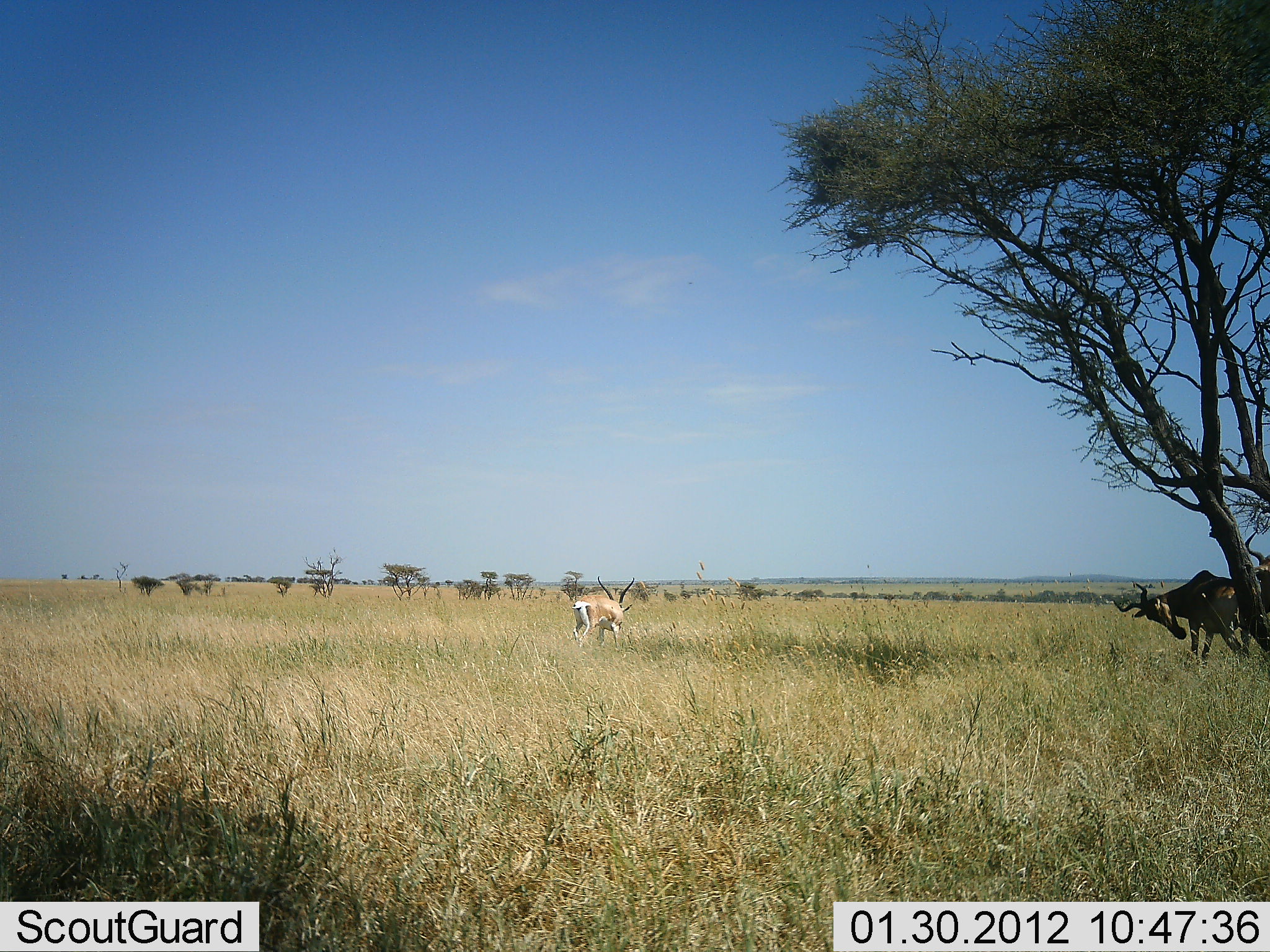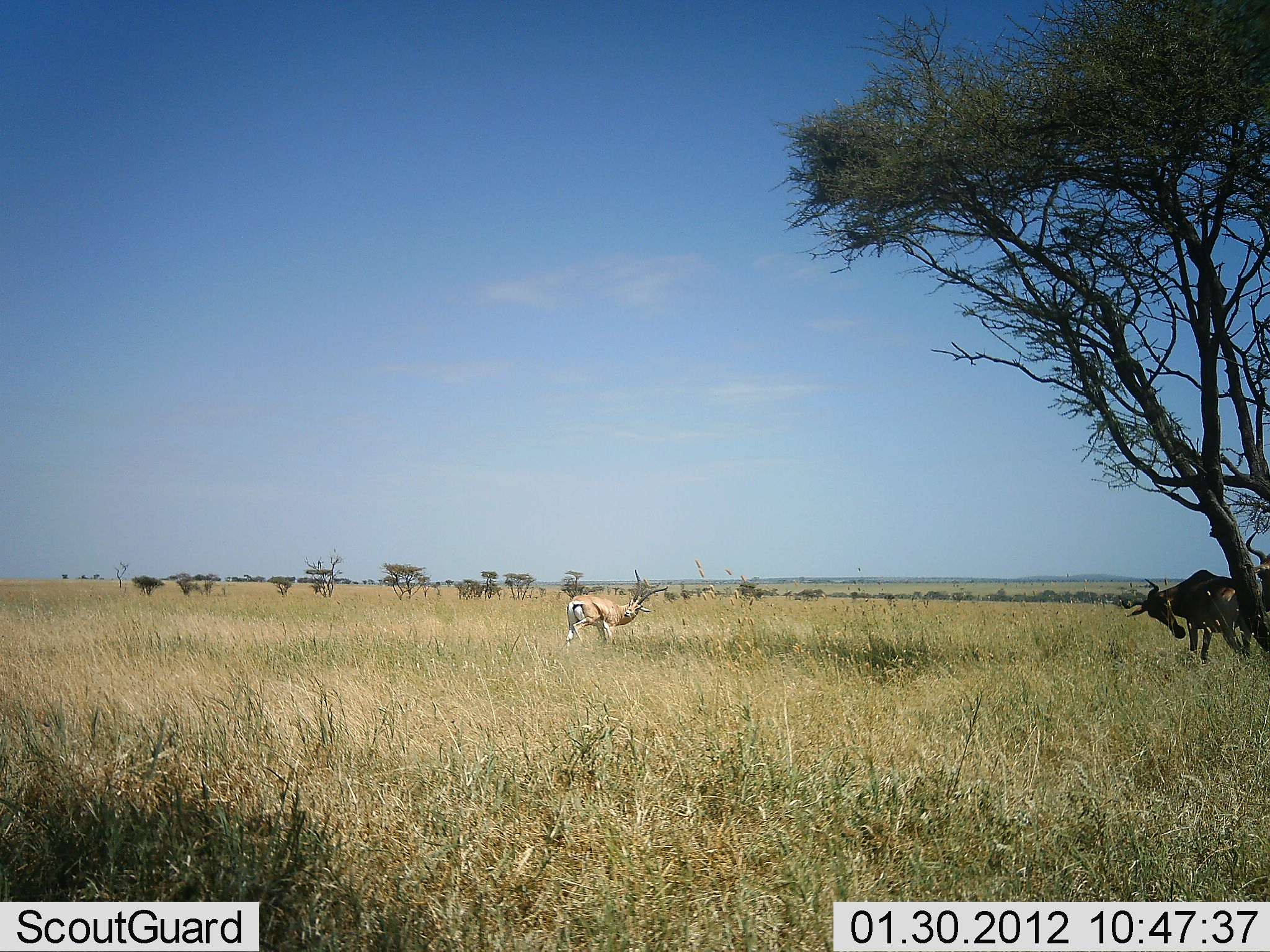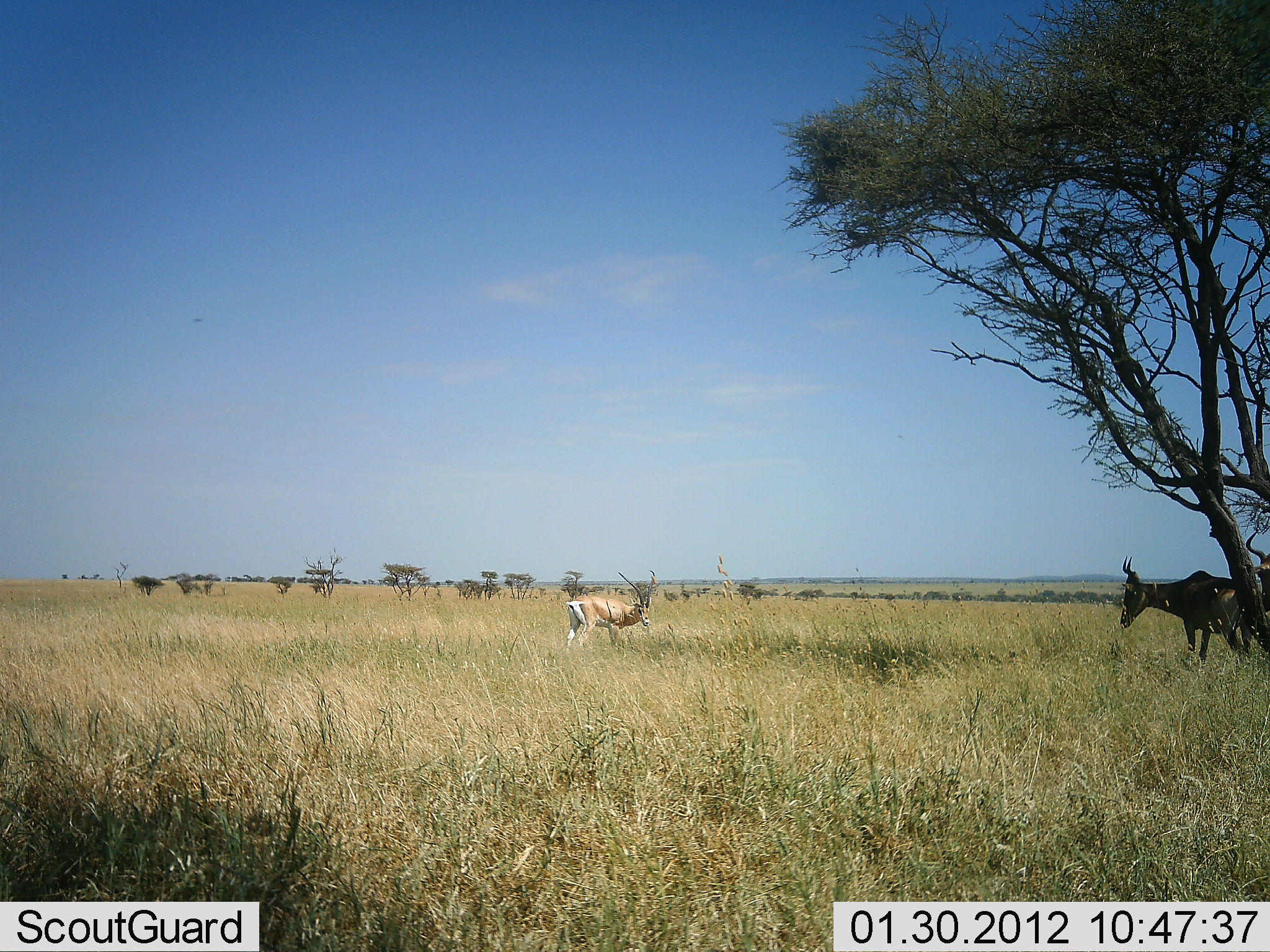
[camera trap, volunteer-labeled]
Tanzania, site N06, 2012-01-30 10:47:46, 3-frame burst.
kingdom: Animalia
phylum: Chordata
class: Mammalia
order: Artiodactyla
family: Bovidae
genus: Nanger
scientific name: Nanger granti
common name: grant's gazelle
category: gazellegrants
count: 1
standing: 88%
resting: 0%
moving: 8%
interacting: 12%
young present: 0%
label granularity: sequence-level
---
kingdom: Animalia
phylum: Chordata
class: Mammalia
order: Artiodactyla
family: Bovidae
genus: Alcelaphus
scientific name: Alcelaphus buselaphus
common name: hartebeest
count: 2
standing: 93%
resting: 4%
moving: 4%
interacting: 7%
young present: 0%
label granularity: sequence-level